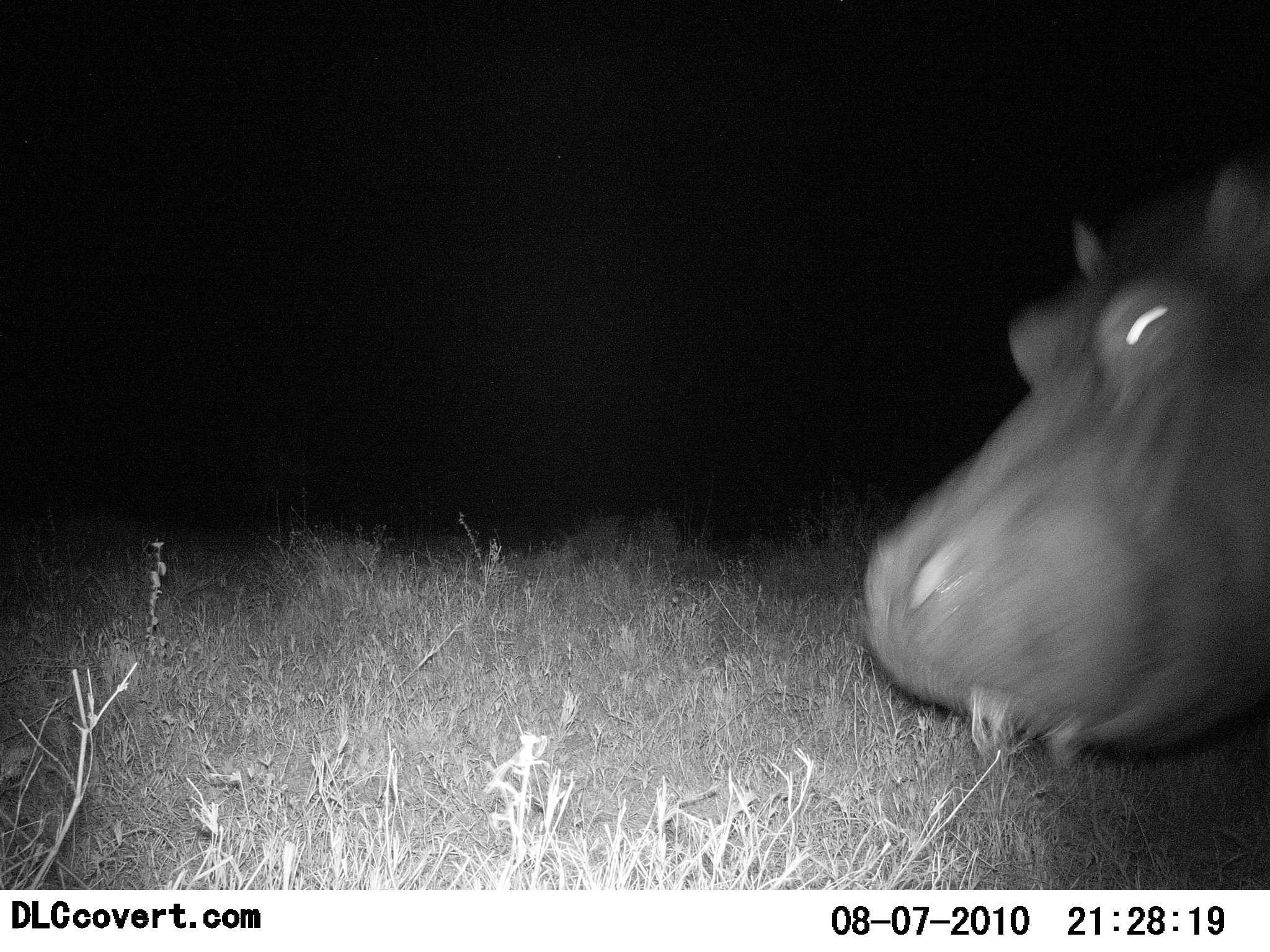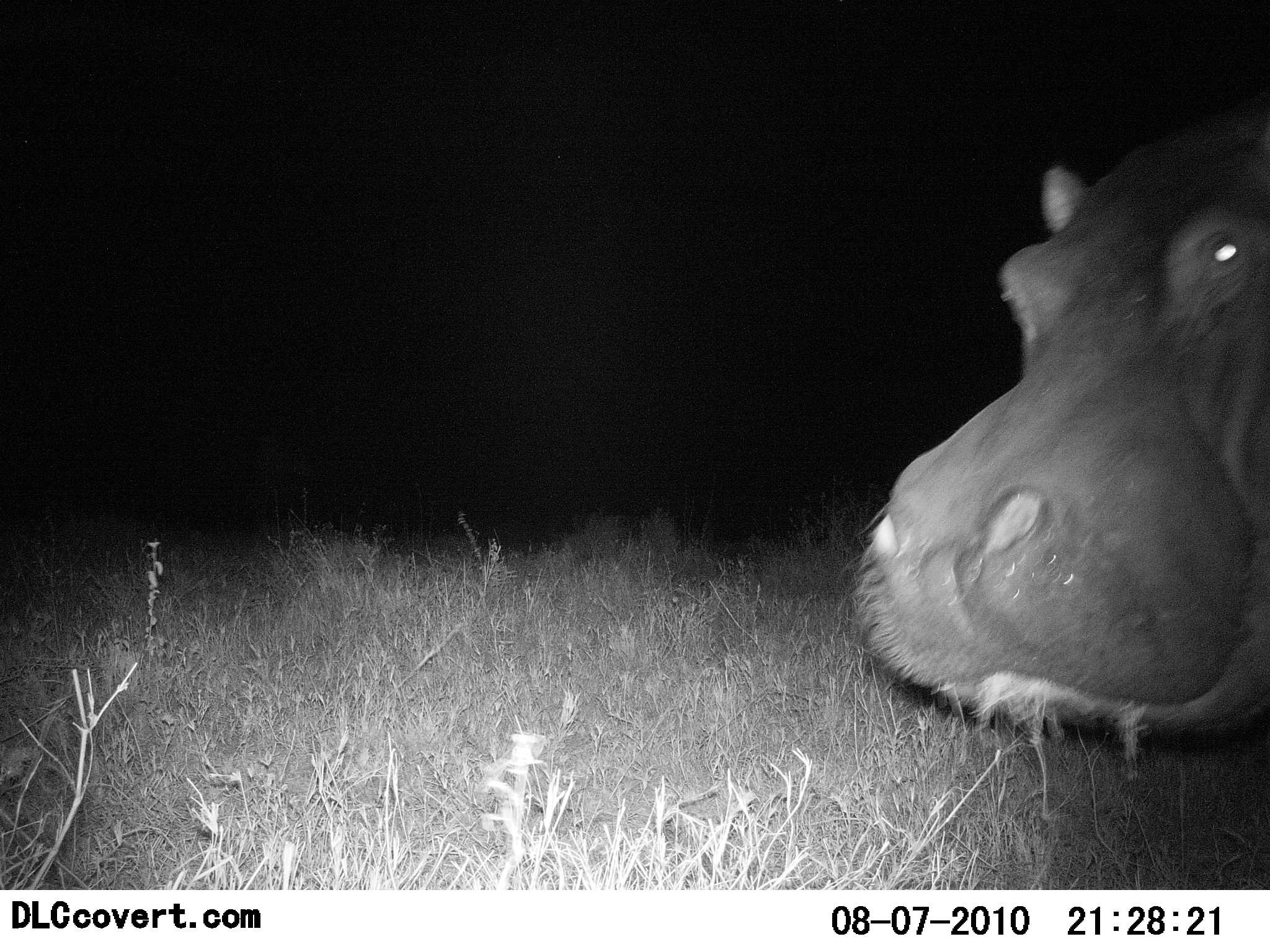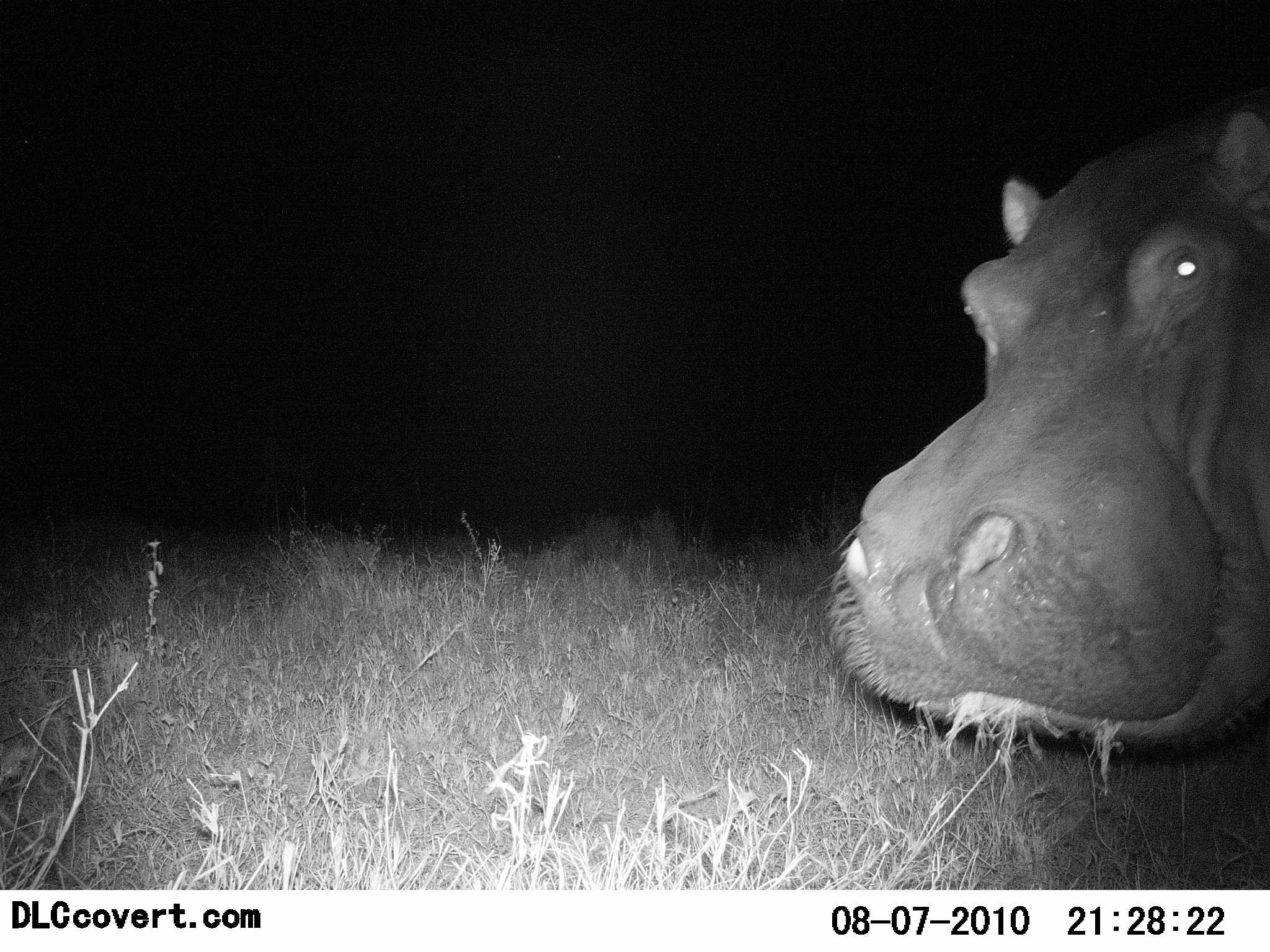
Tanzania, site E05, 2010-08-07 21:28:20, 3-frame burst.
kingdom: Animalia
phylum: Chordata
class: Mammalia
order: Artiodactyla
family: Hippopotamidae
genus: Hippopotamus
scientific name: Hippopotamus amphibius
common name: hippopotamus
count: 1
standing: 61%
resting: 0%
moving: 17%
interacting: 0%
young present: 0%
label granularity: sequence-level